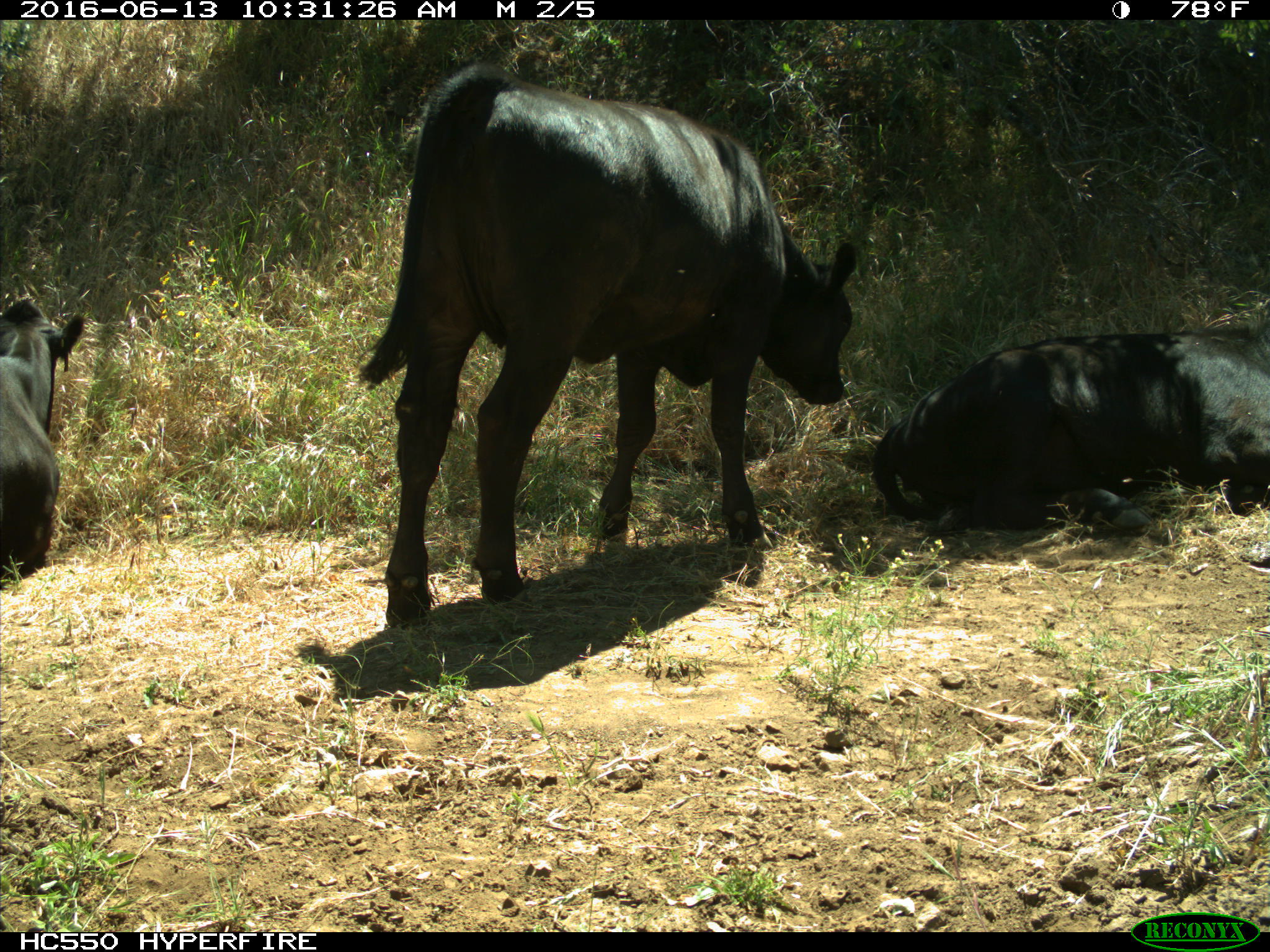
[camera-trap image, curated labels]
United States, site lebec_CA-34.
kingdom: Animalia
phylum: Chordata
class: Mammalia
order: Artiodactyla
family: Bovidae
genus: Bos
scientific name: Bos taurus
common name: domestic cow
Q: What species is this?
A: Bos taurus (domestic cow).